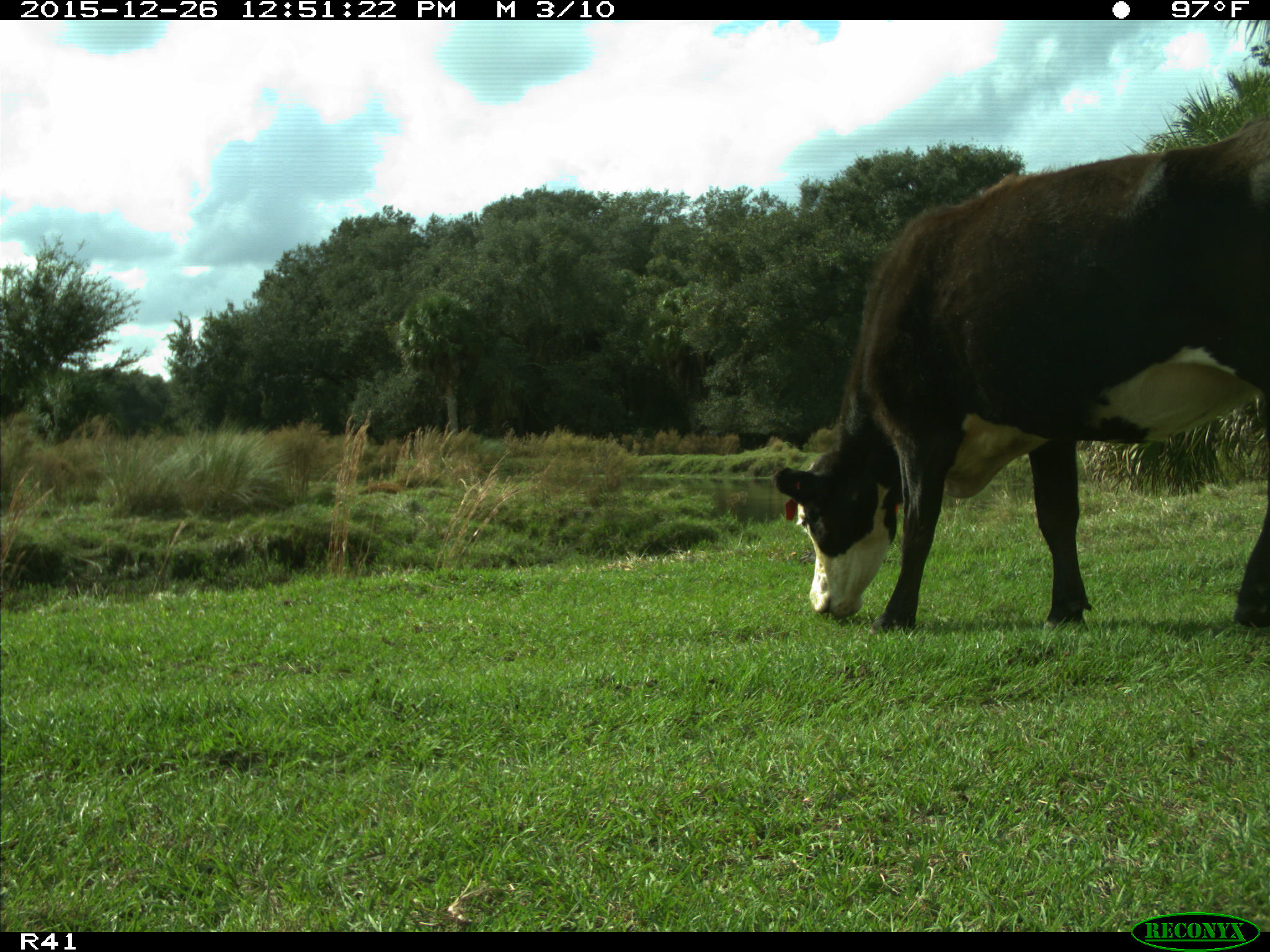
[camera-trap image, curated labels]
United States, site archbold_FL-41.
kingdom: Animalia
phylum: Chordata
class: Mammalia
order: Artiodactyla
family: Bovidae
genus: Bos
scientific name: Bos taurus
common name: domestic cow